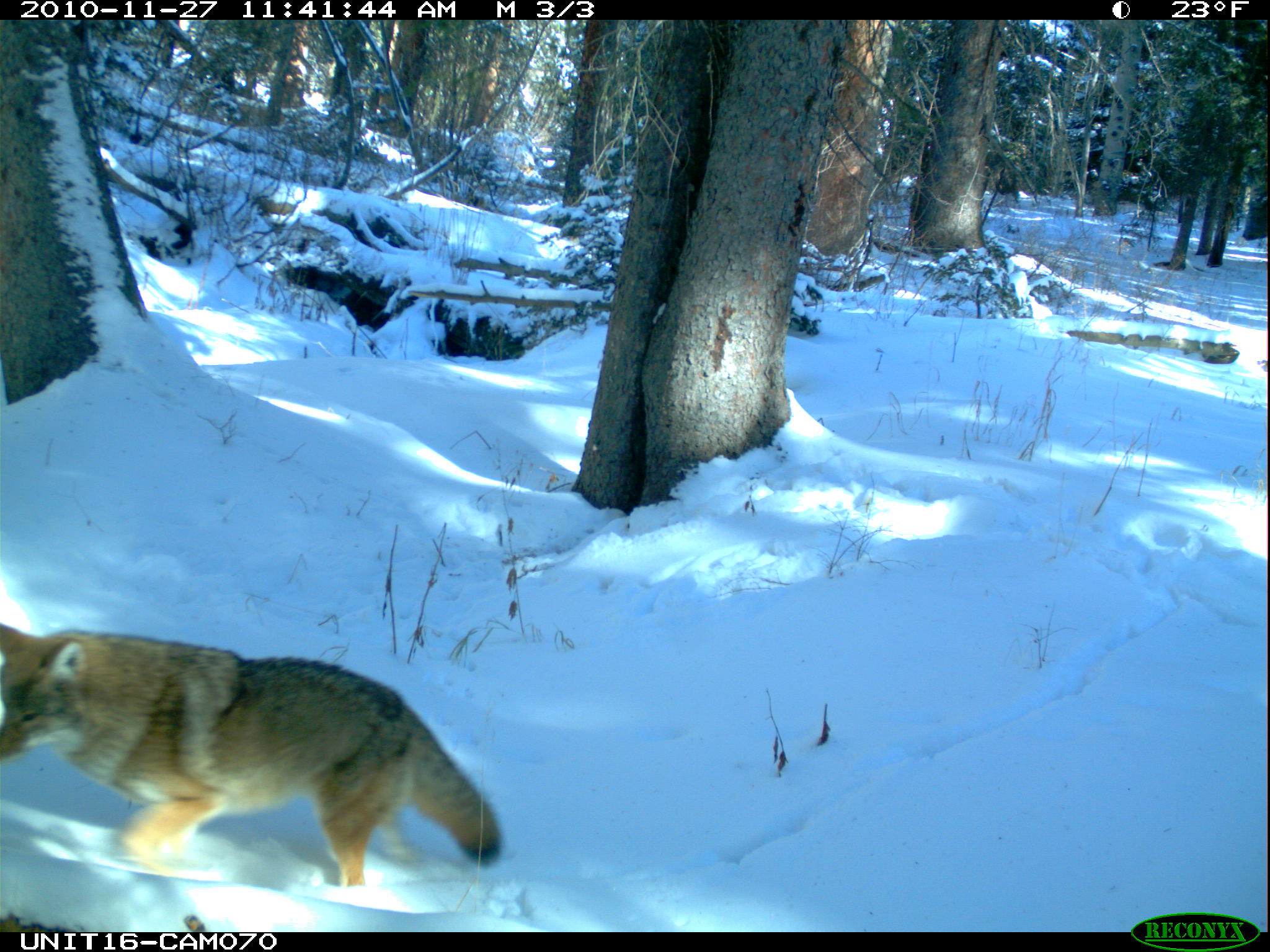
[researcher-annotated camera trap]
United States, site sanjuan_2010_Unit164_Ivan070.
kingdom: Animalia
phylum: Chordata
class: Mammalia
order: Carnivora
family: Canidae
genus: Canis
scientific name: Canis latrans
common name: coyote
Canis latrans (coyote).